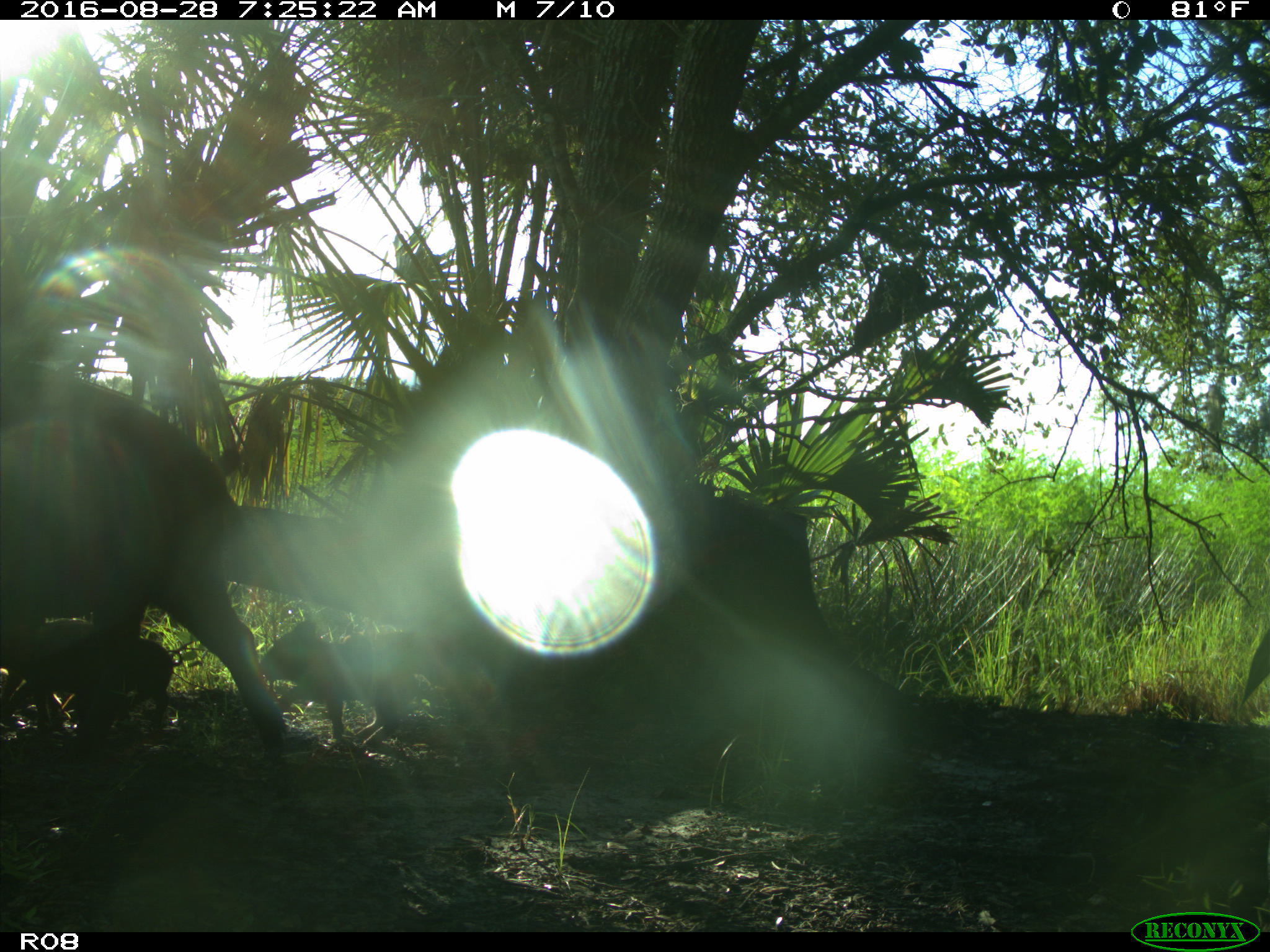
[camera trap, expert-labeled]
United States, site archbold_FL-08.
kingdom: Animalia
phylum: Chordata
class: Mammalia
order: Artiodactyla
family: Suidae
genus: Sus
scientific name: Sus scrofa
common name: wild boar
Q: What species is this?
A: Sus scrofa (wild boar).